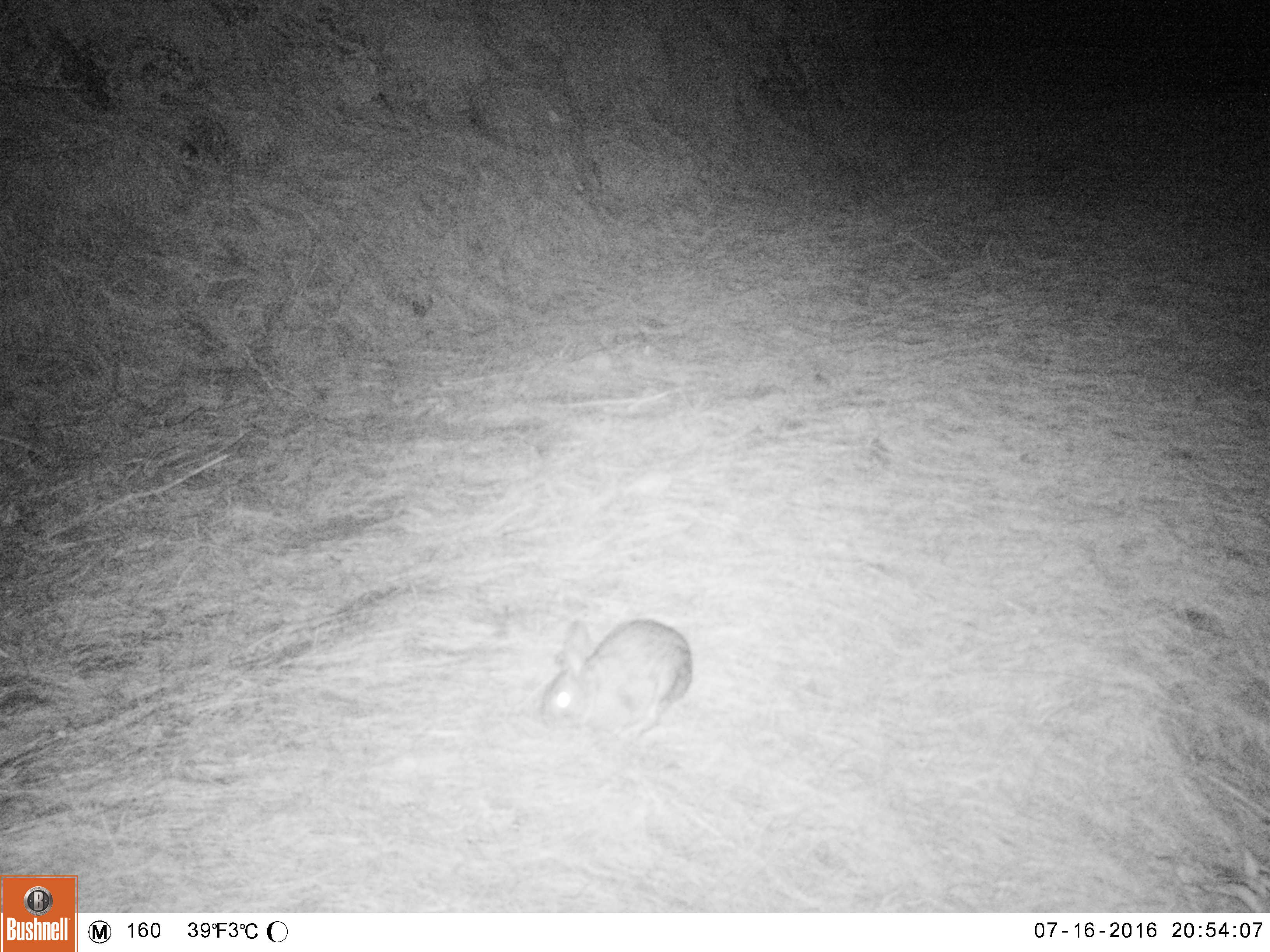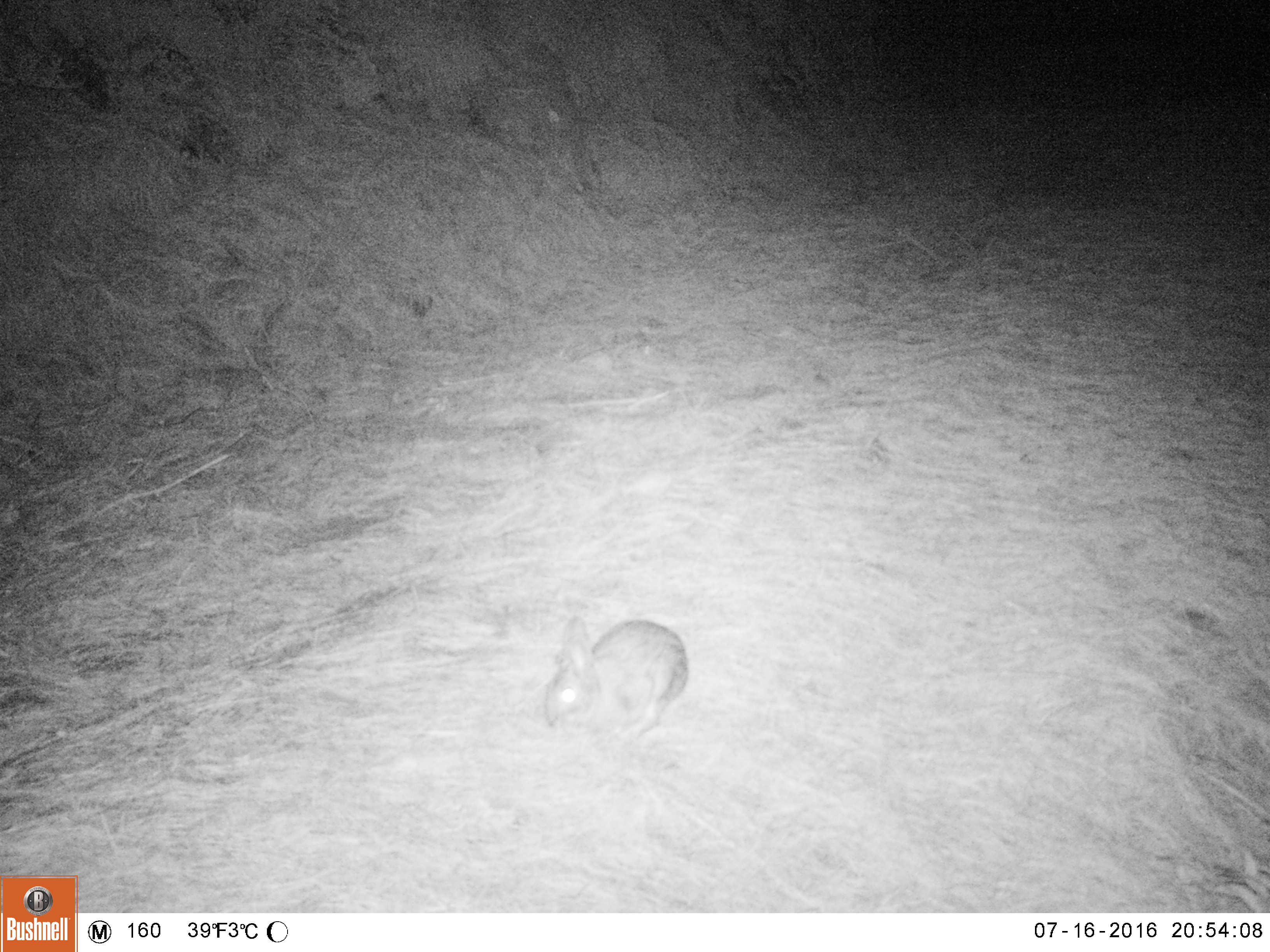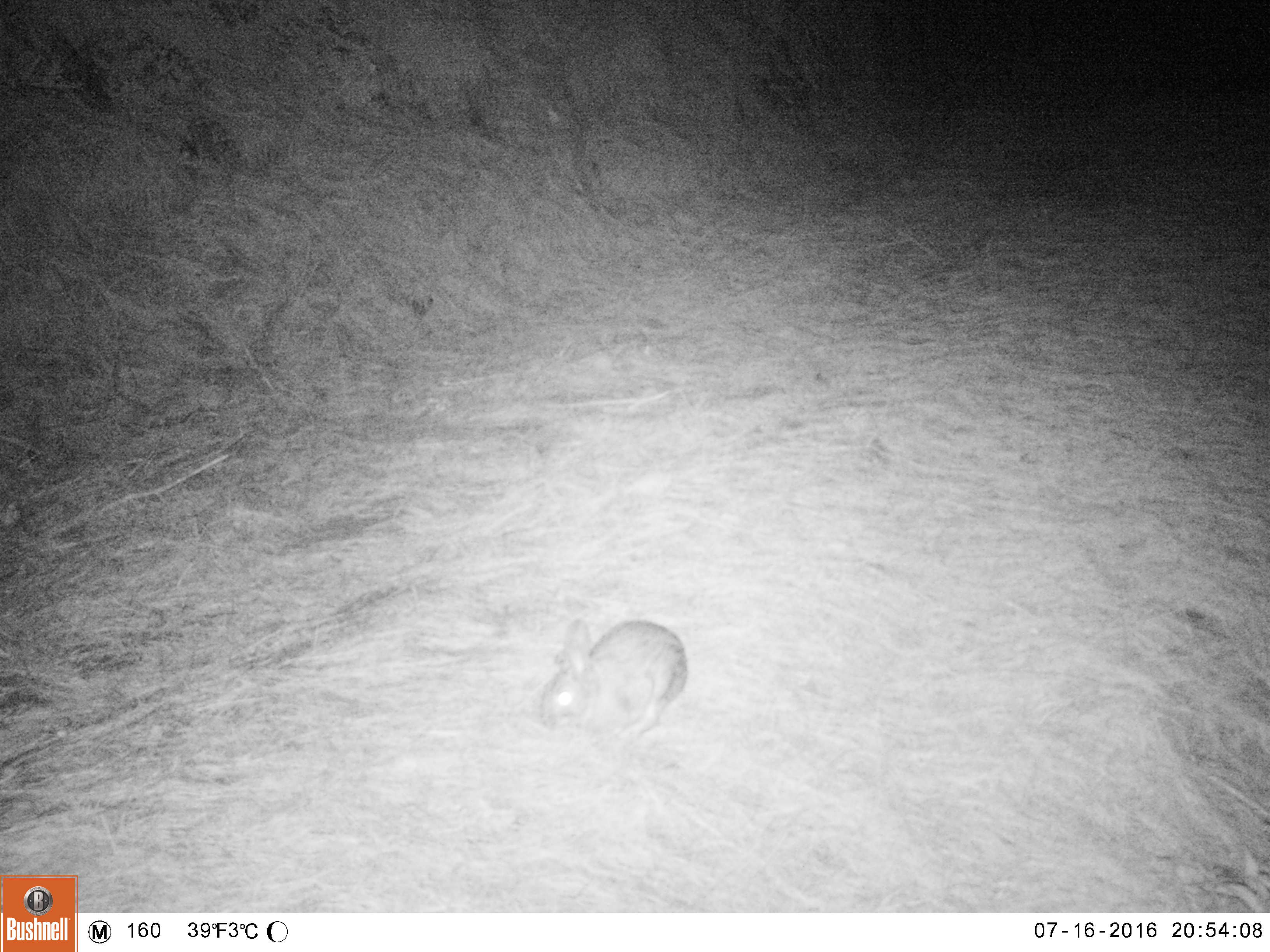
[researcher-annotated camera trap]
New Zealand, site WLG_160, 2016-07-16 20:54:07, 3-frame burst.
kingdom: Animalia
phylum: Chordata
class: Mammalia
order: Lagomorpha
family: Leporidae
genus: Oryctolagus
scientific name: Oryctolagus cuniculus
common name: european rabbit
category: rabbit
Rabbit (european rabbit) (Oryctolagus cuniculus).